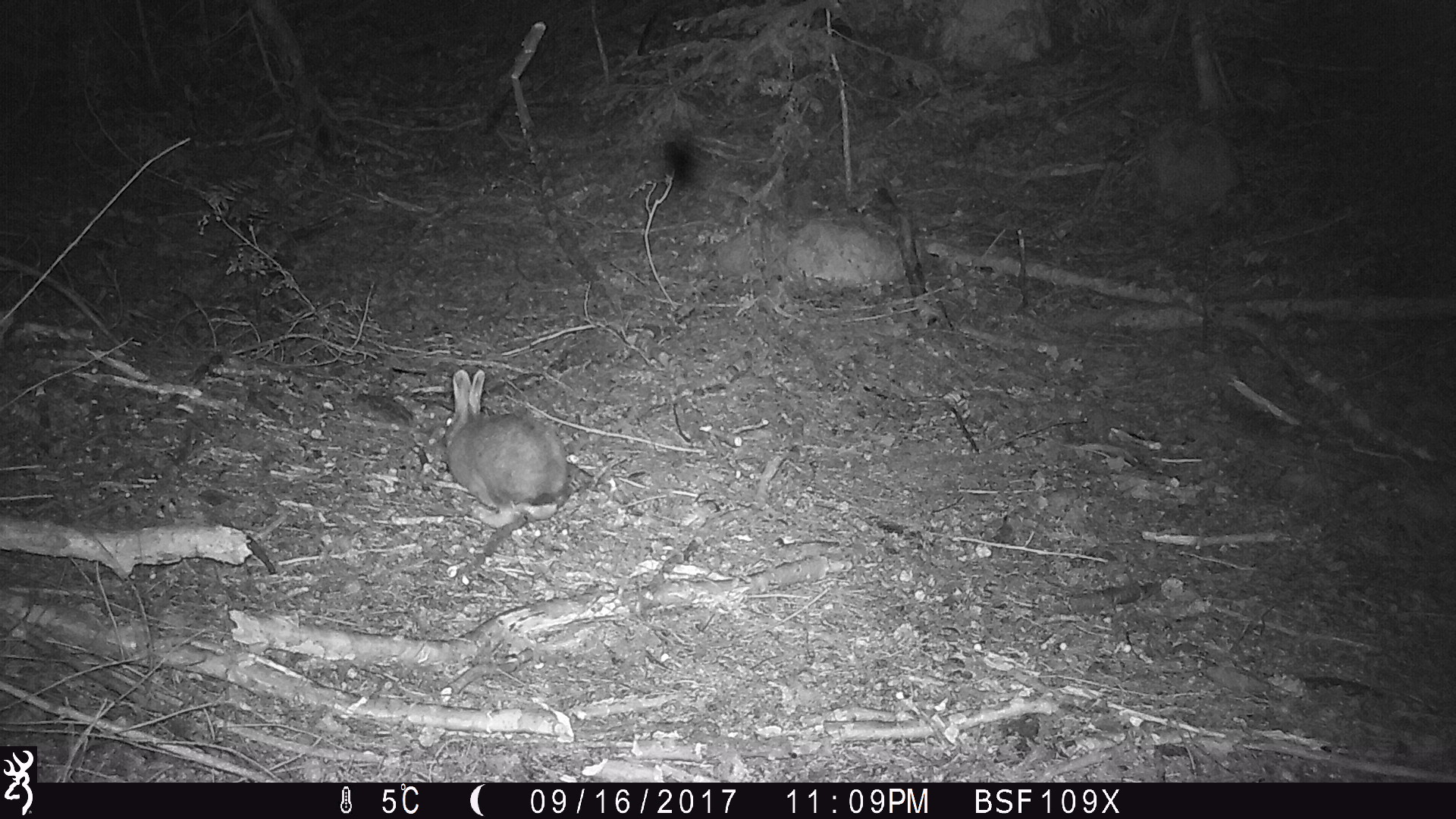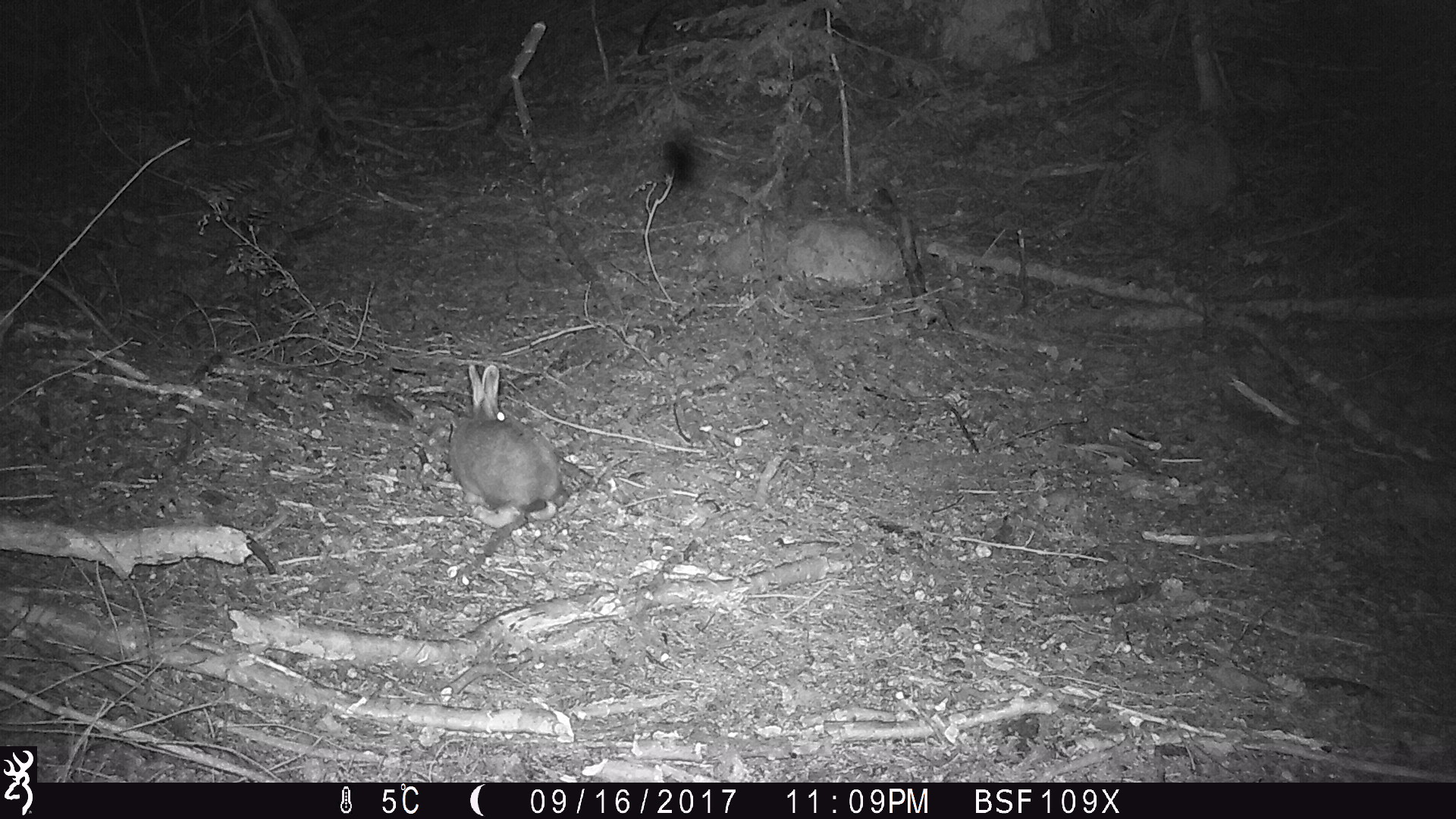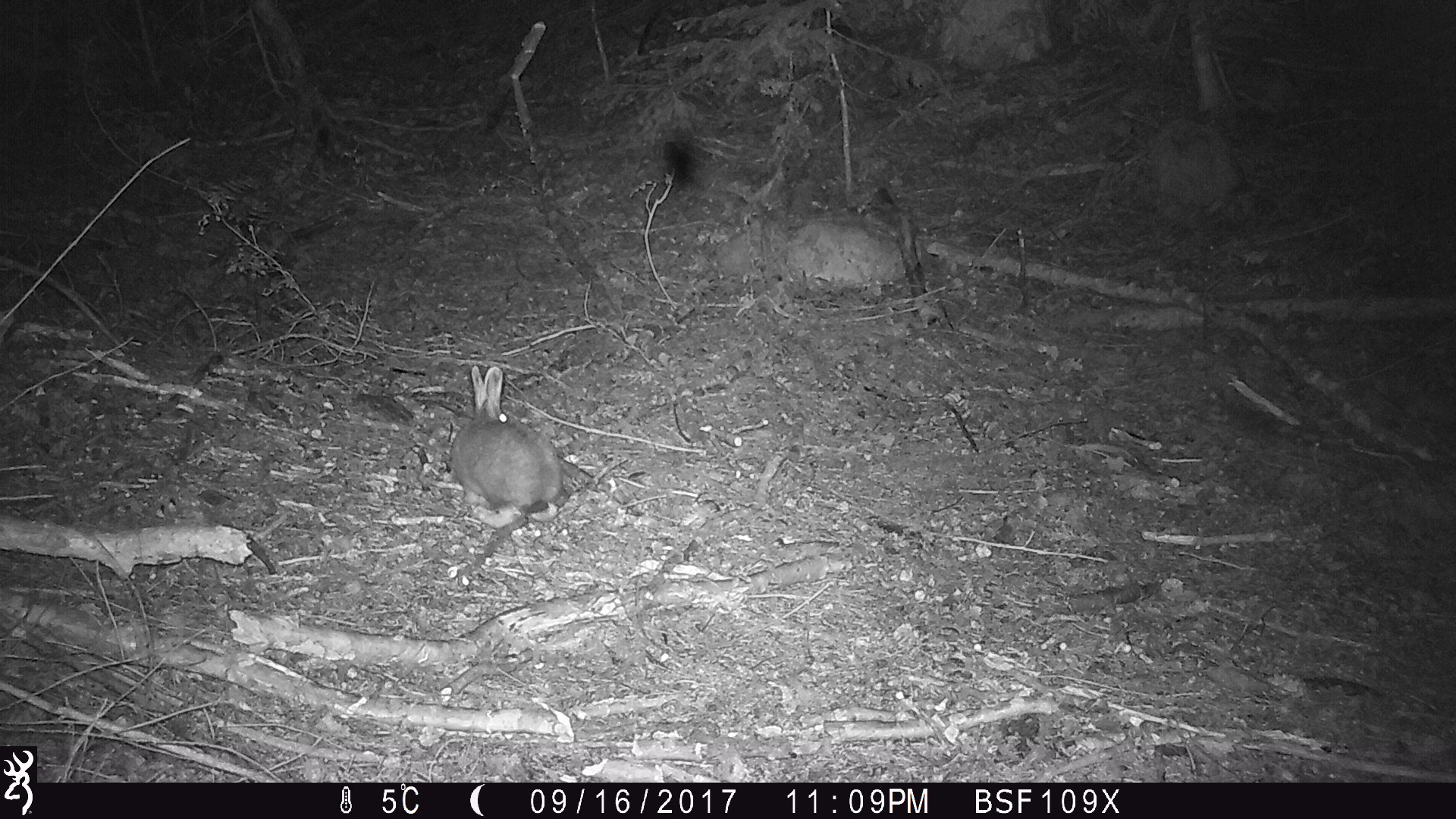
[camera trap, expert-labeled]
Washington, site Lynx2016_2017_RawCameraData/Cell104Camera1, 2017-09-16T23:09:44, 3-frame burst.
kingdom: Animalia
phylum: Chordata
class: Mammalia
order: Lagomorpha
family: Leporidae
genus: Lepus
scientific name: Lepus americanus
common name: snowshoe hare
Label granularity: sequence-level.